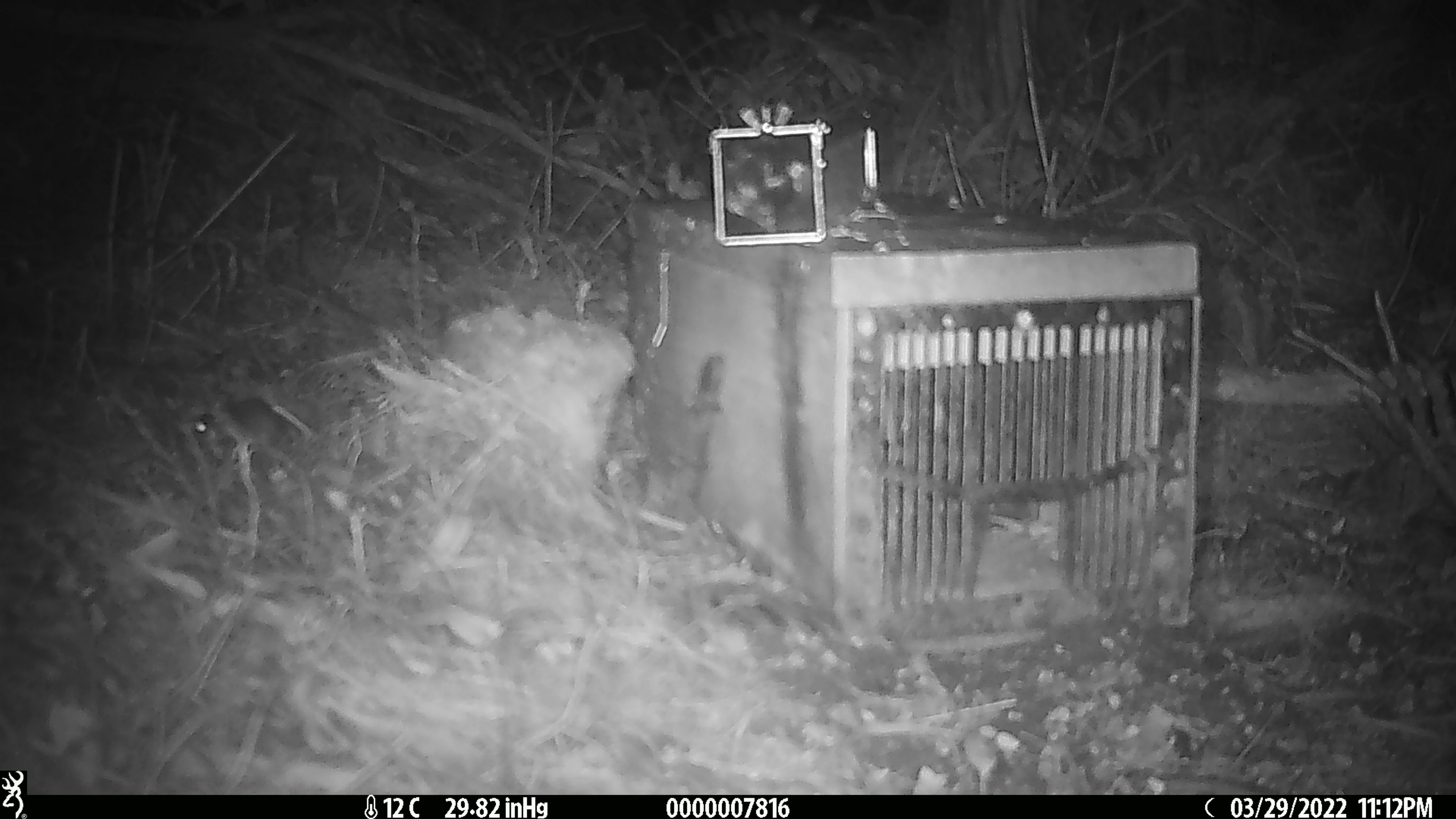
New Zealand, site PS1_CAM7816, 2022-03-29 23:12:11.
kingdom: Animalia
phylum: Chordata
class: Mammalia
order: Rodentia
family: Muridae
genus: Mus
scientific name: Mus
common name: mouse